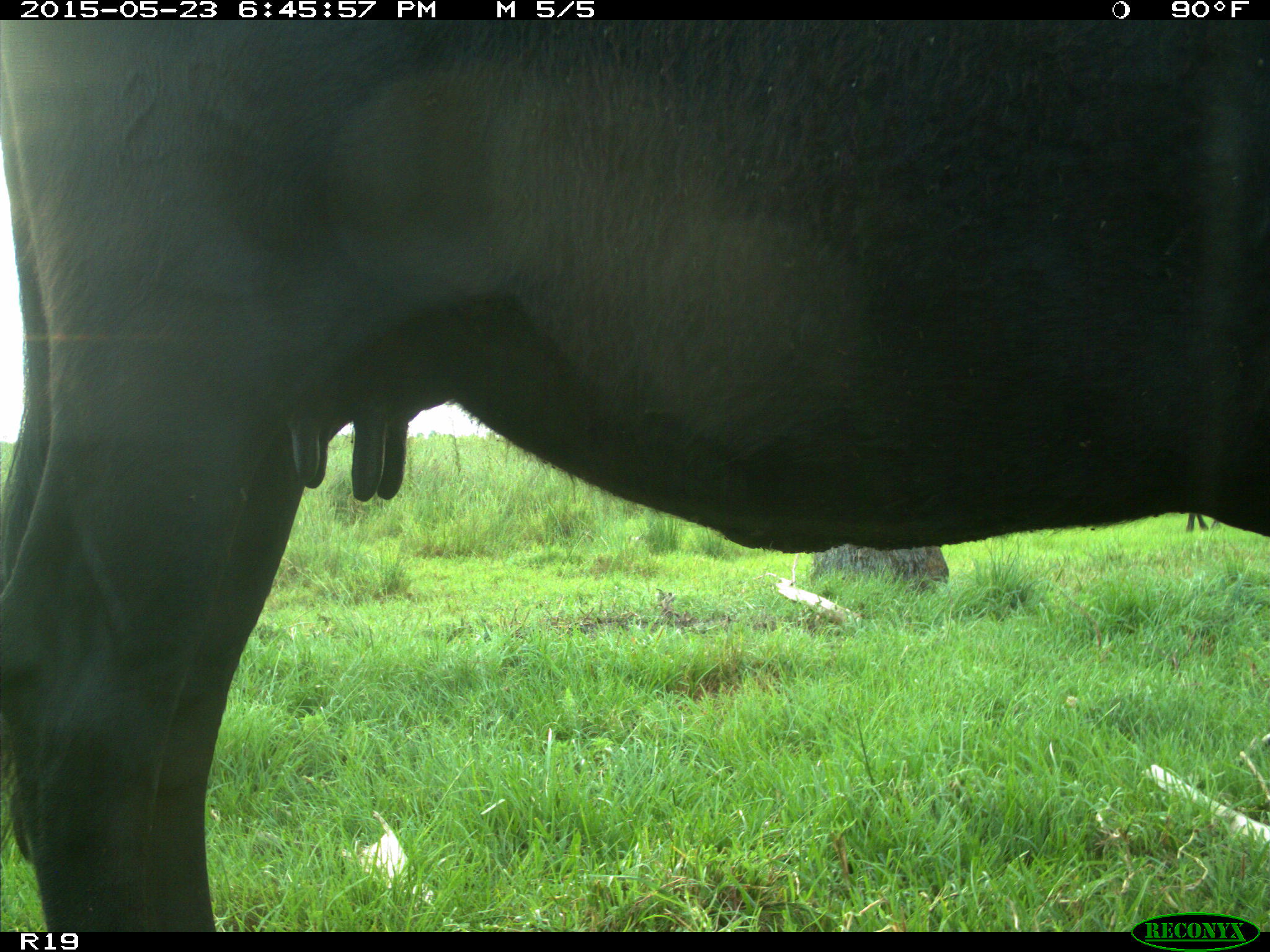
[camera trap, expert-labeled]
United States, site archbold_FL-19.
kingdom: Animalia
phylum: Chordata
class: Mammalia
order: Artiodactyla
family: Bovidae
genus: Bos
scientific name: Bos taurus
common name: domestic cow